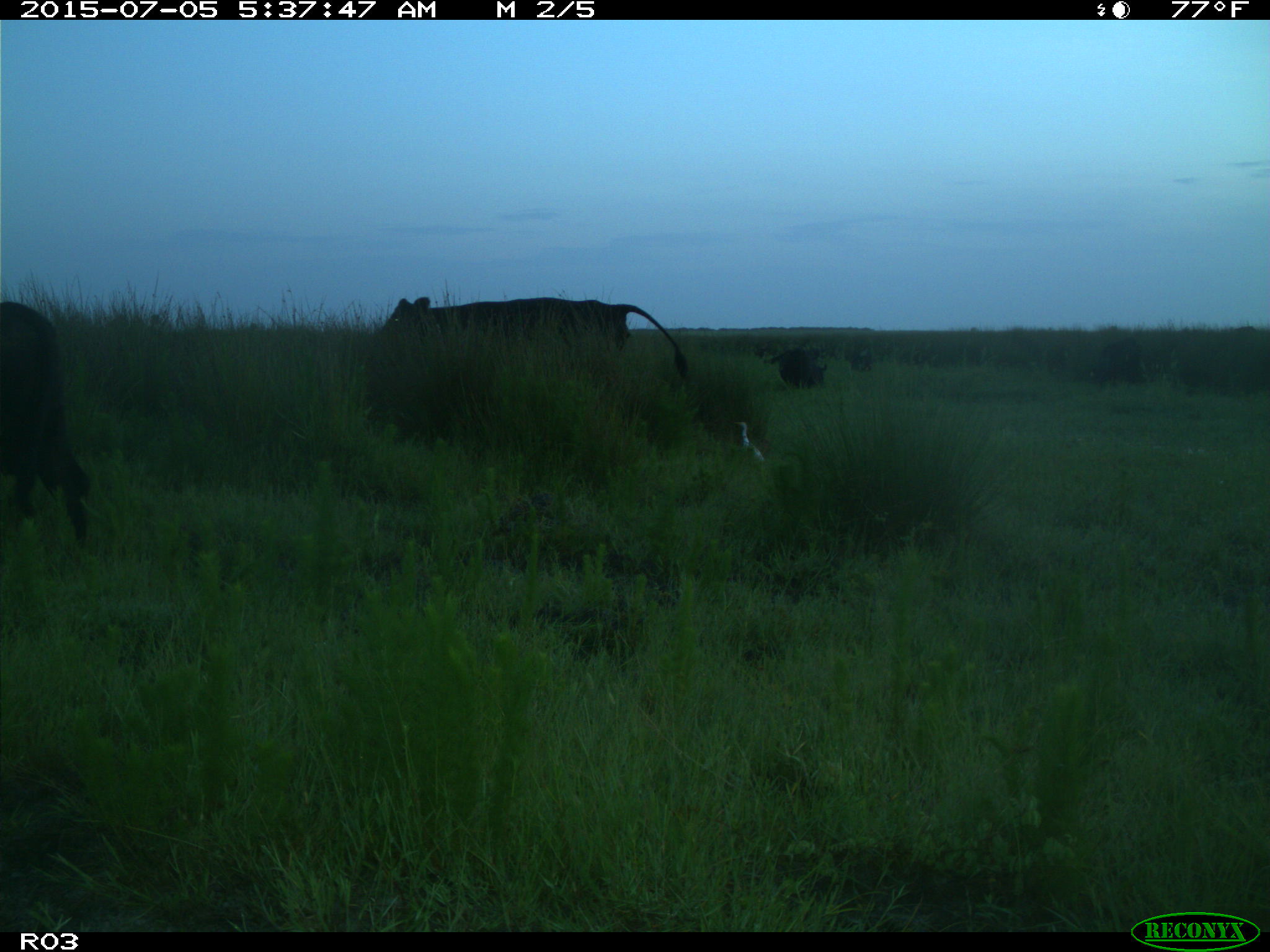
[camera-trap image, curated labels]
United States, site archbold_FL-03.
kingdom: Animalia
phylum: Chordata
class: Mammalia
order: Artiodactyla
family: Bovidae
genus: Bos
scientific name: Bos taurus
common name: domestic cow